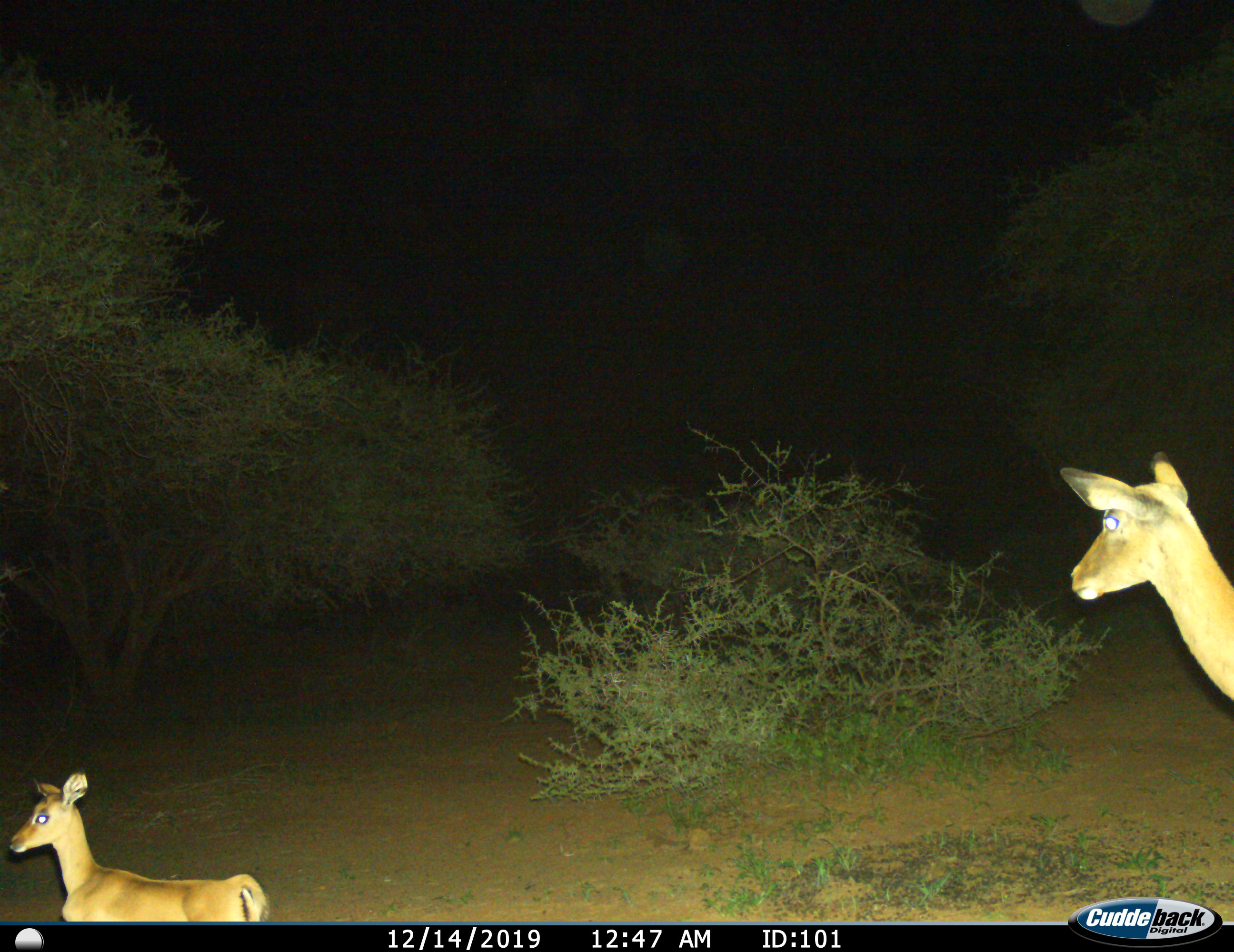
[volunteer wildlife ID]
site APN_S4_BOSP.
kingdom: Animalia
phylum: Chordata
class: Mammalia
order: Artiodactyla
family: Bovidae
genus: Aepyceros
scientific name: Aepyceros melampus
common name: impala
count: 2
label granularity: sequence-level